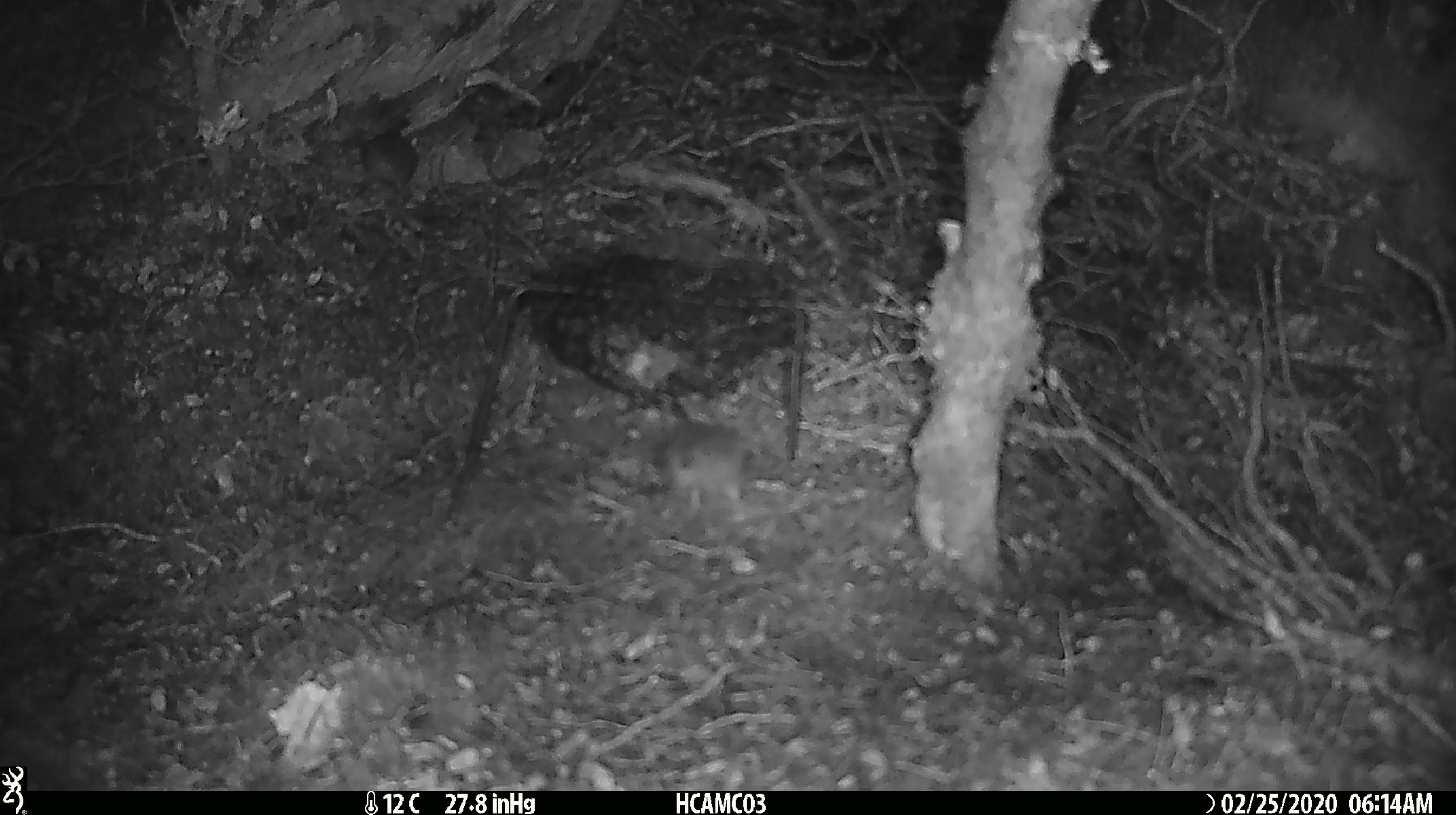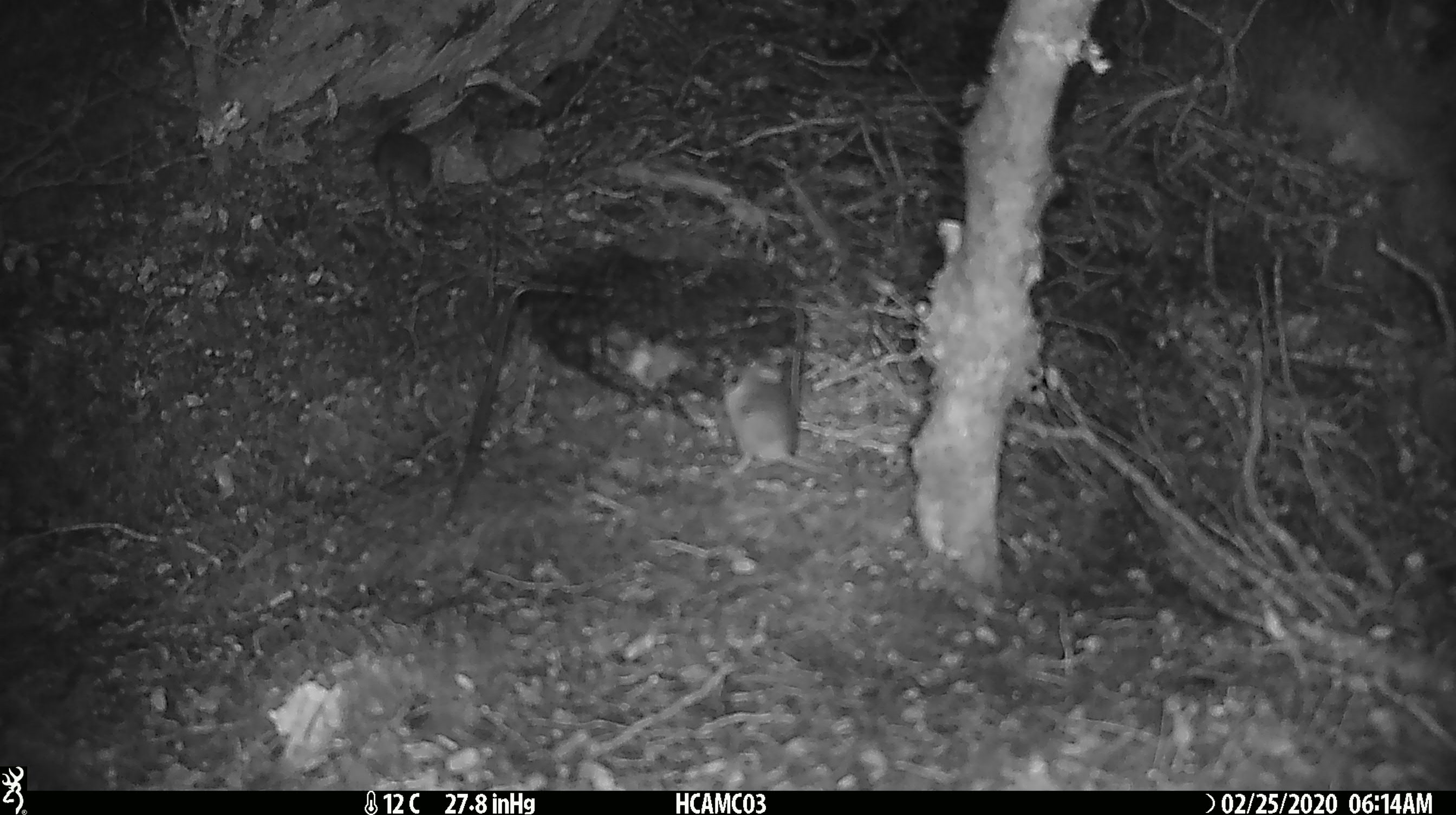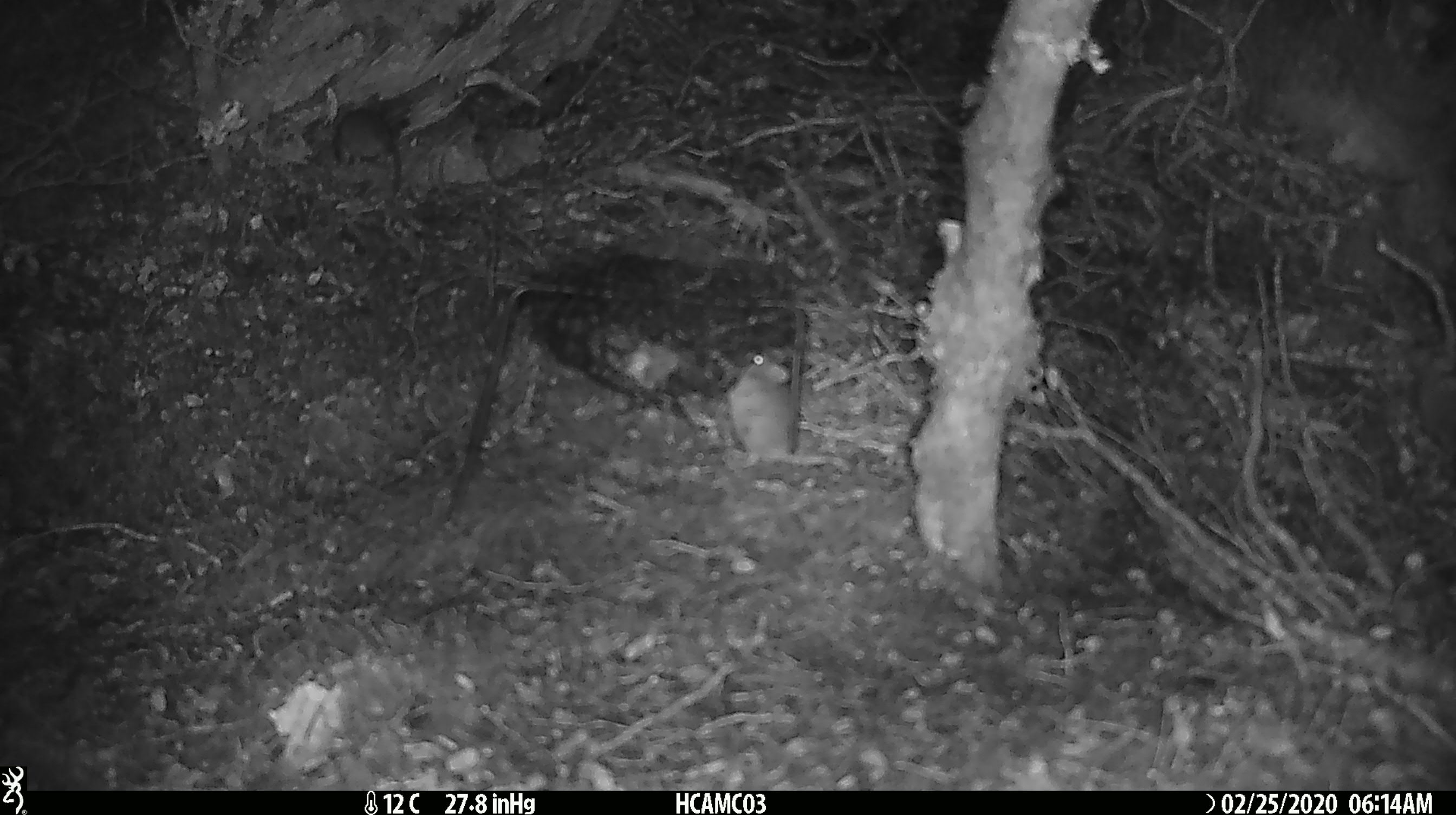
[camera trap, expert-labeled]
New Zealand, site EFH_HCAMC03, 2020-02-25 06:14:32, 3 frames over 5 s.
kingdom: Animalia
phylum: Chordata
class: Mammalia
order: Rodentia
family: Muridae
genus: Mus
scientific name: Mus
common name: mouse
Mouse (Mus).